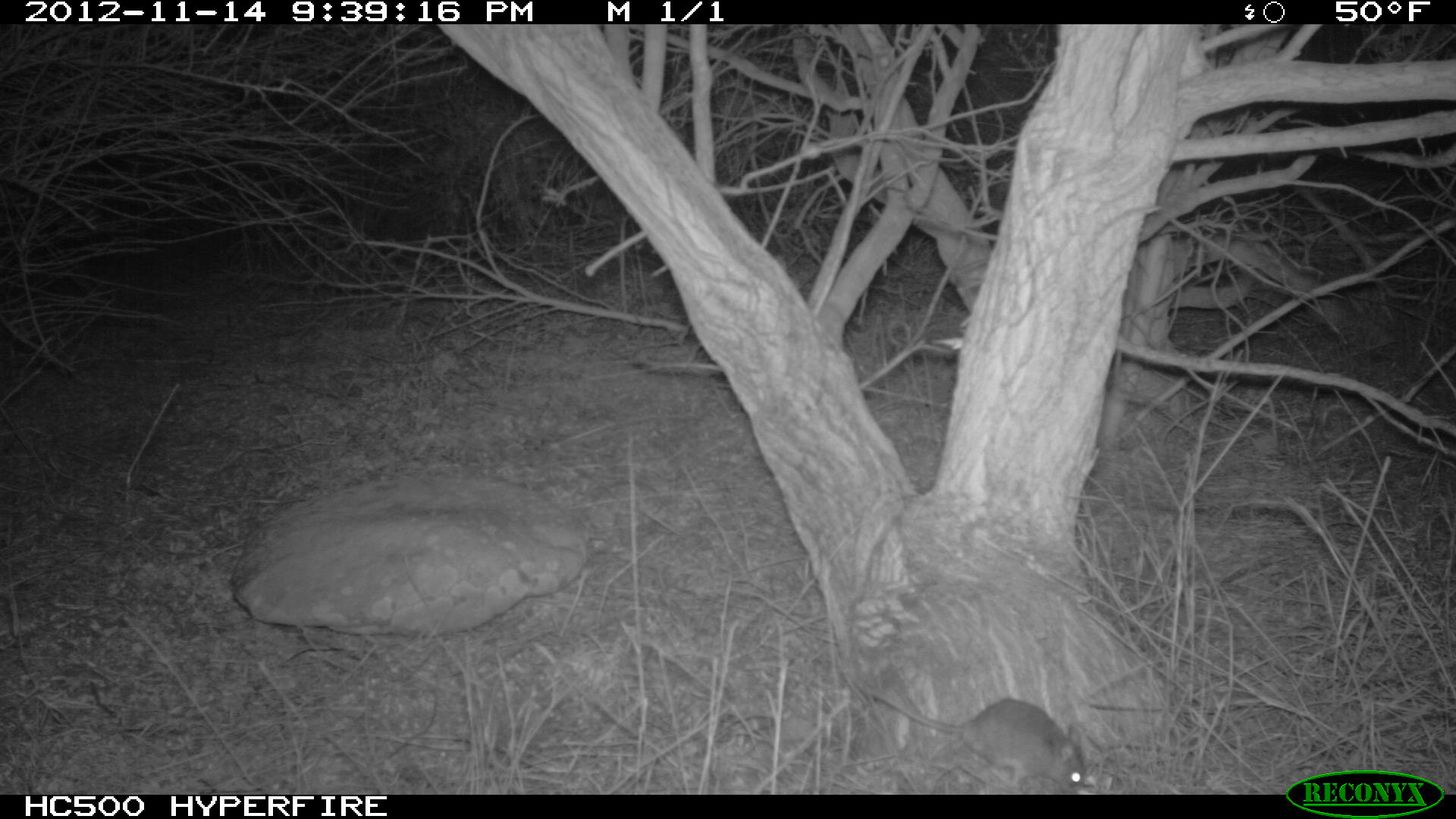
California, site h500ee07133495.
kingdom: Animalia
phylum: Chordata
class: Mammalia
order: Rodentia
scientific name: Rodentia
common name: rodent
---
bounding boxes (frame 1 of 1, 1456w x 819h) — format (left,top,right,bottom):
rodent: (855,686,1085,793)